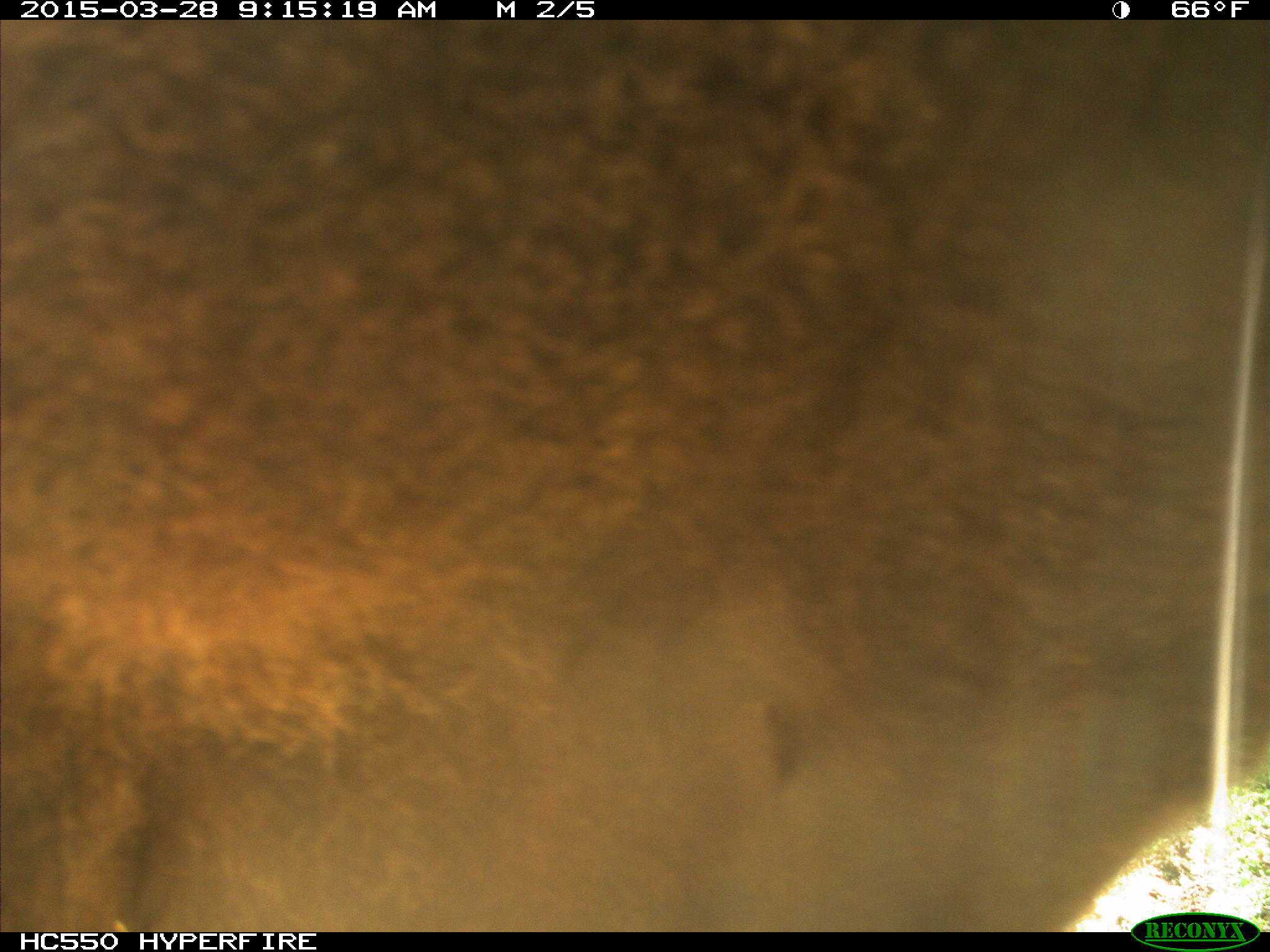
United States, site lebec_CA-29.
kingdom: Animalia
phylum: Chordata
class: Mammalia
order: Artiodactyla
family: Bovidae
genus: Bos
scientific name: Bos taurus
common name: domestic cow